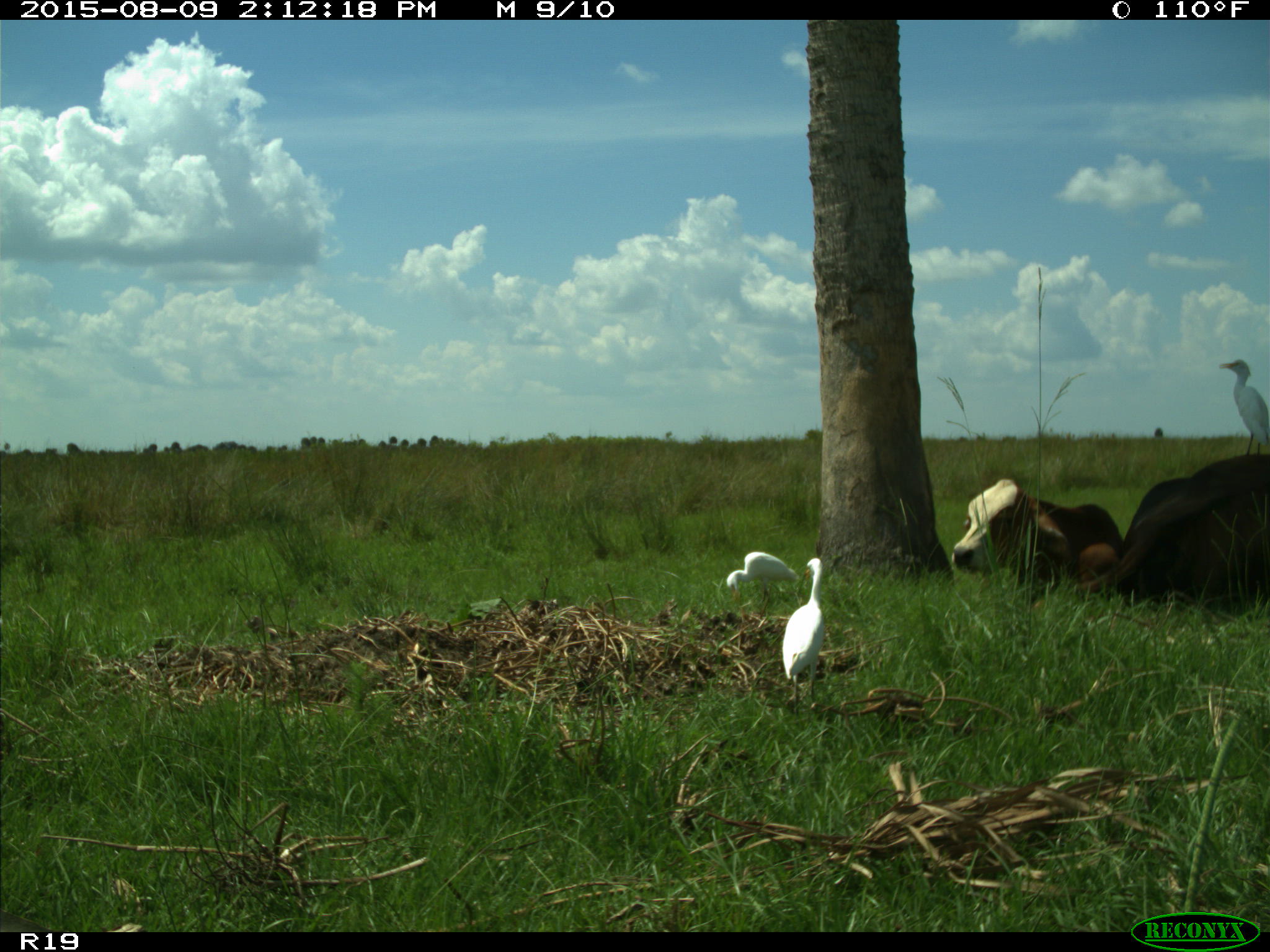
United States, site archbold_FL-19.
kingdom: Animalia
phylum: Chordata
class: Mammalia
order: Artiodactyla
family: Bovidae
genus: Bos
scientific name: Bos taurus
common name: domestic cow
Bos taurus (domestic cow).